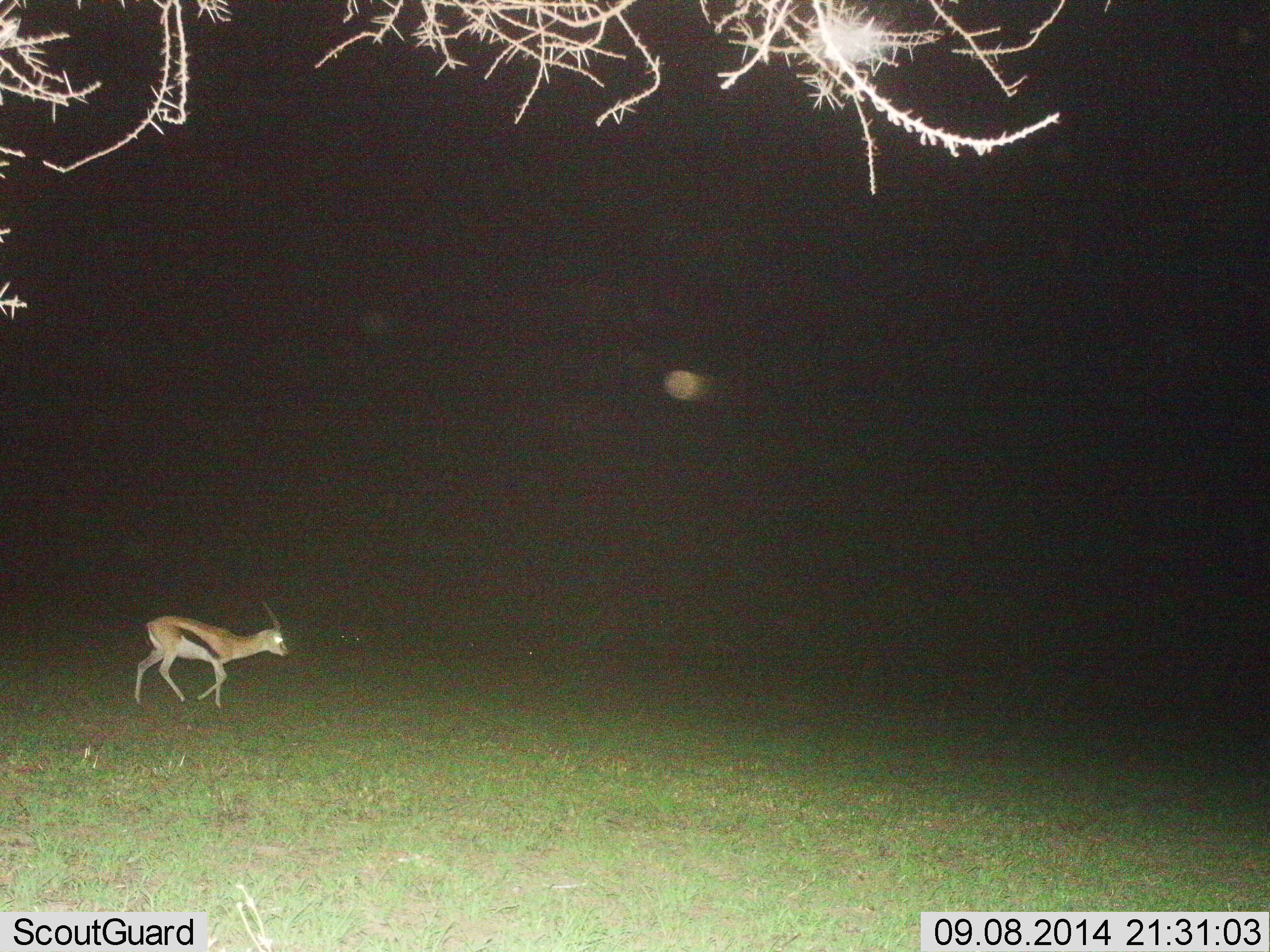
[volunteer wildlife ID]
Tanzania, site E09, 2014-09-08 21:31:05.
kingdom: Animalia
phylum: Chordata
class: Mammalia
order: Artiodactyla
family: Bovidae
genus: Eudorcas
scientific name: Eudorcas thomsonii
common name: thomson's gazelle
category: gazellethomsons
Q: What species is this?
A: Gazellethomsons (thomson's gazelle) (Eudorcas thomsonii).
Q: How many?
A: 1.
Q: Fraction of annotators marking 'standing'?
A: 10%.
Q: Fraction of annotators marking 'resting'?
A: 0%.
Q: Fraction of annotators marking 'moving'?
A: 90%.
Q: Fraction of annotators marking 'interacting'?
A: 0%.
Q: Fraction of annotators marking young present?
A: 0%.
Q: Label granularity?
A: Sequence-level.